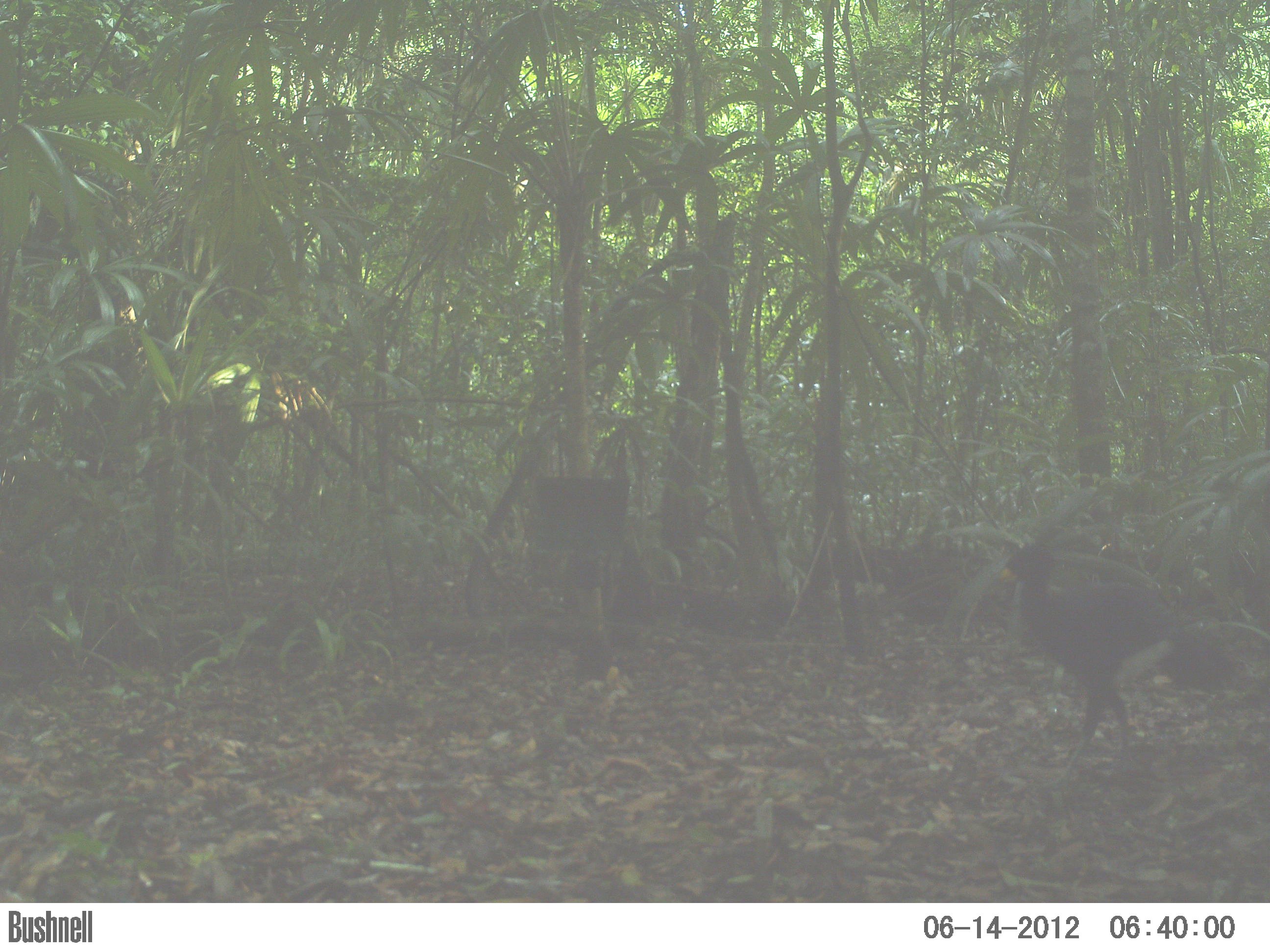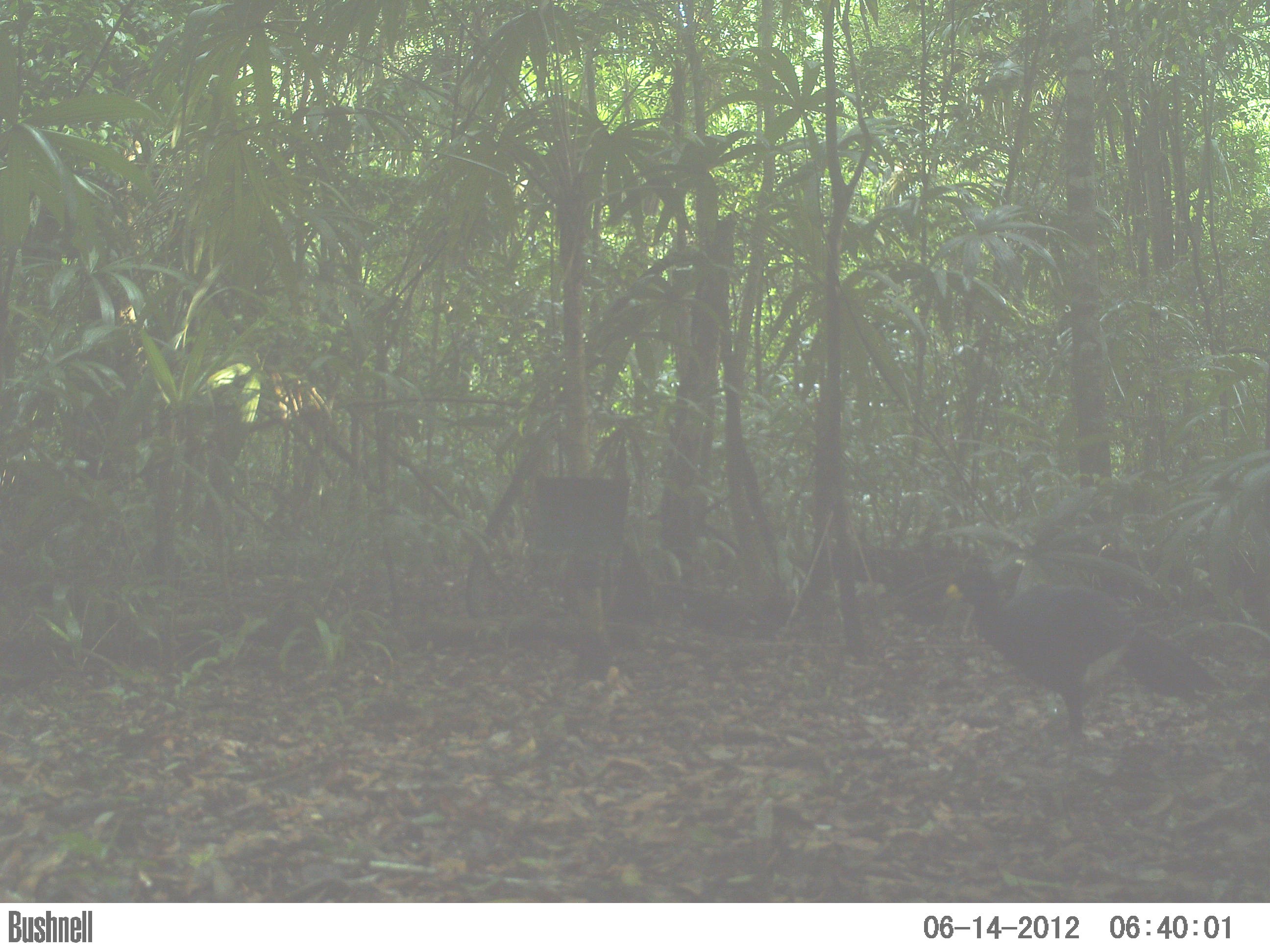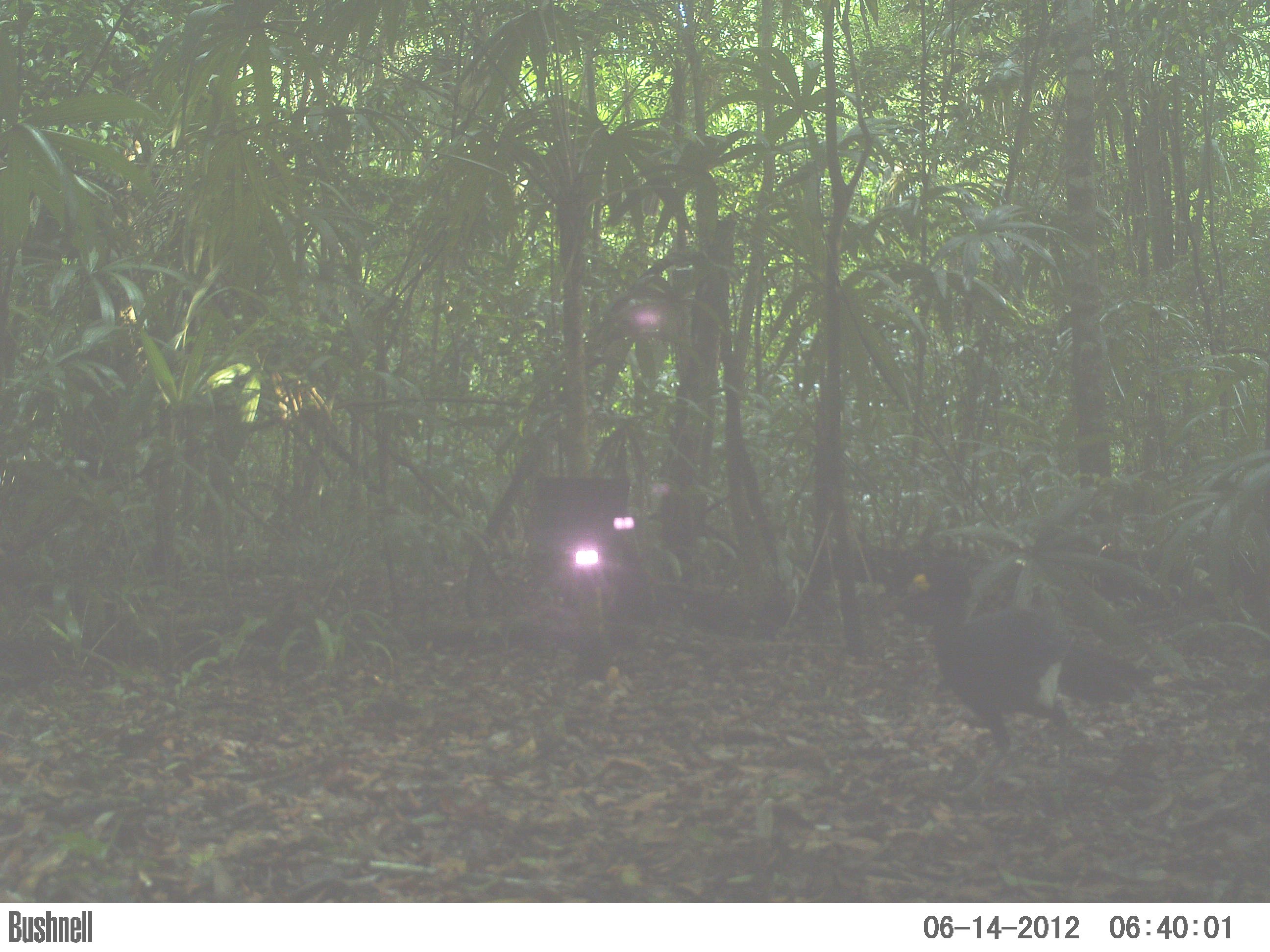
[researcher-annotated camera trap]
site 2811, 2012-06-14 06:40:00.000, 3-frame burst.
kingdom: Animalia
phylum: Chordata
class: Aves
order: Galliformes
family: Cracidae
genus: Crax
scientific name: Crax rubra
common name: great curassow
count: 1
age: adult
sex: male